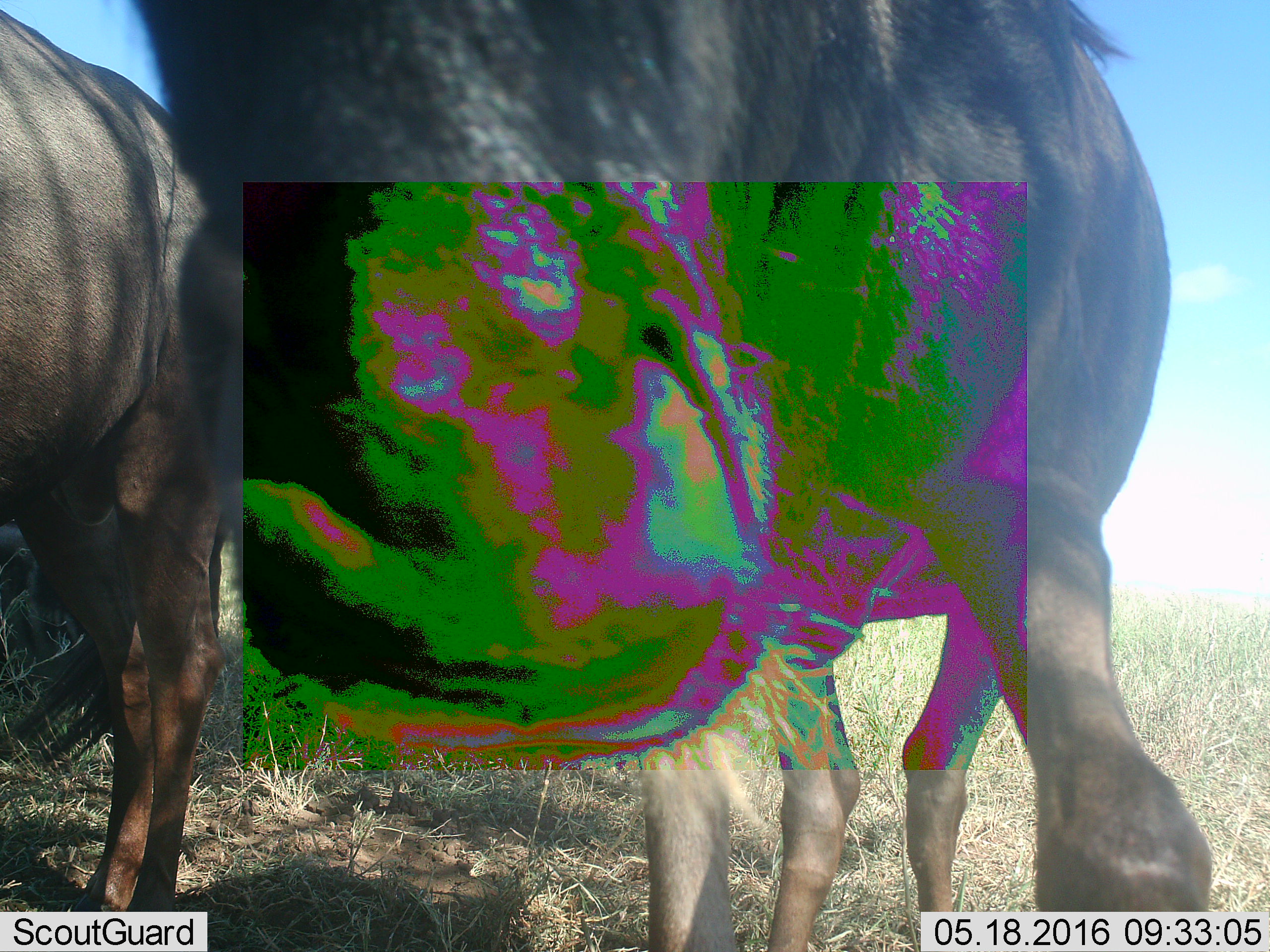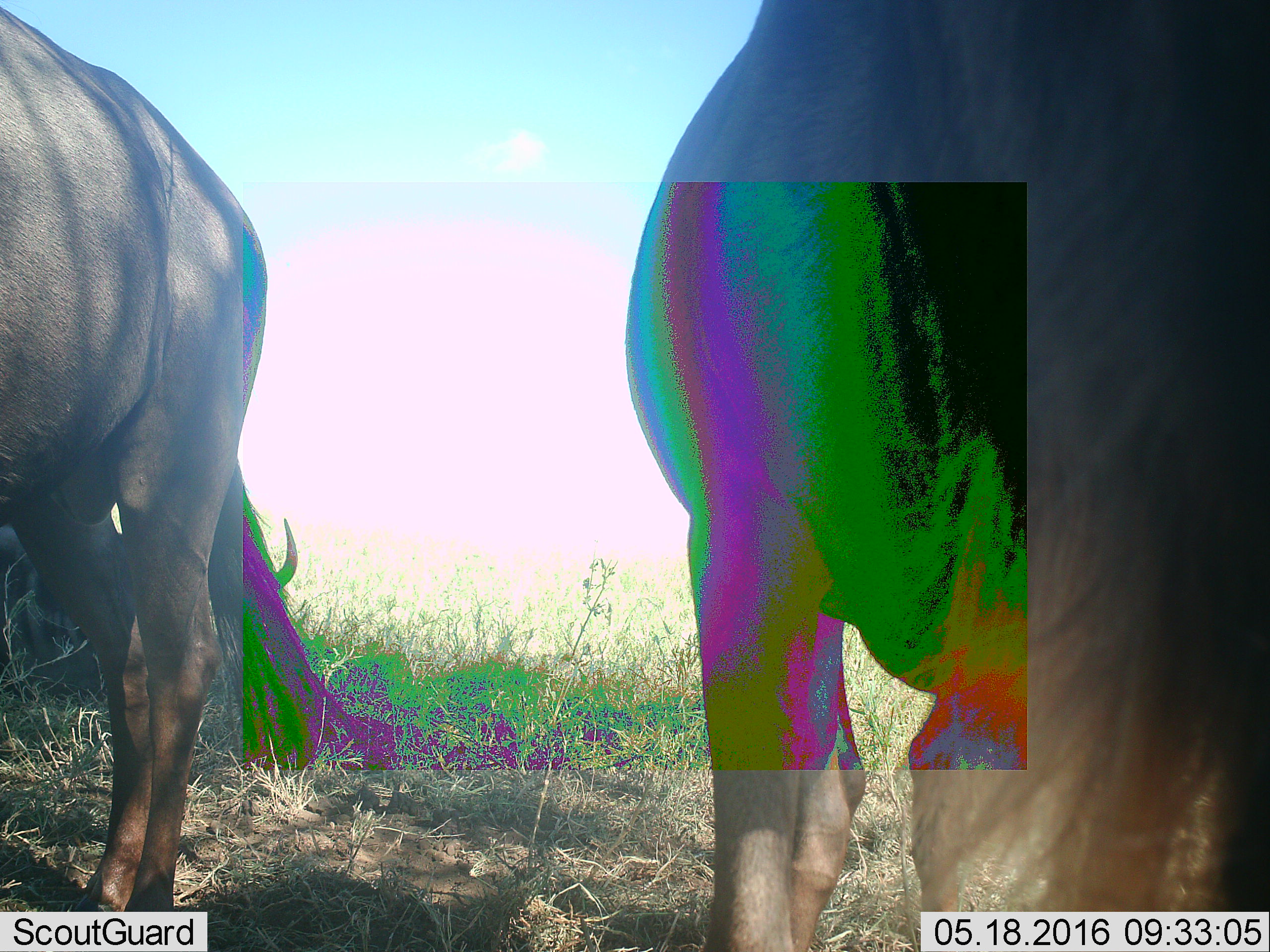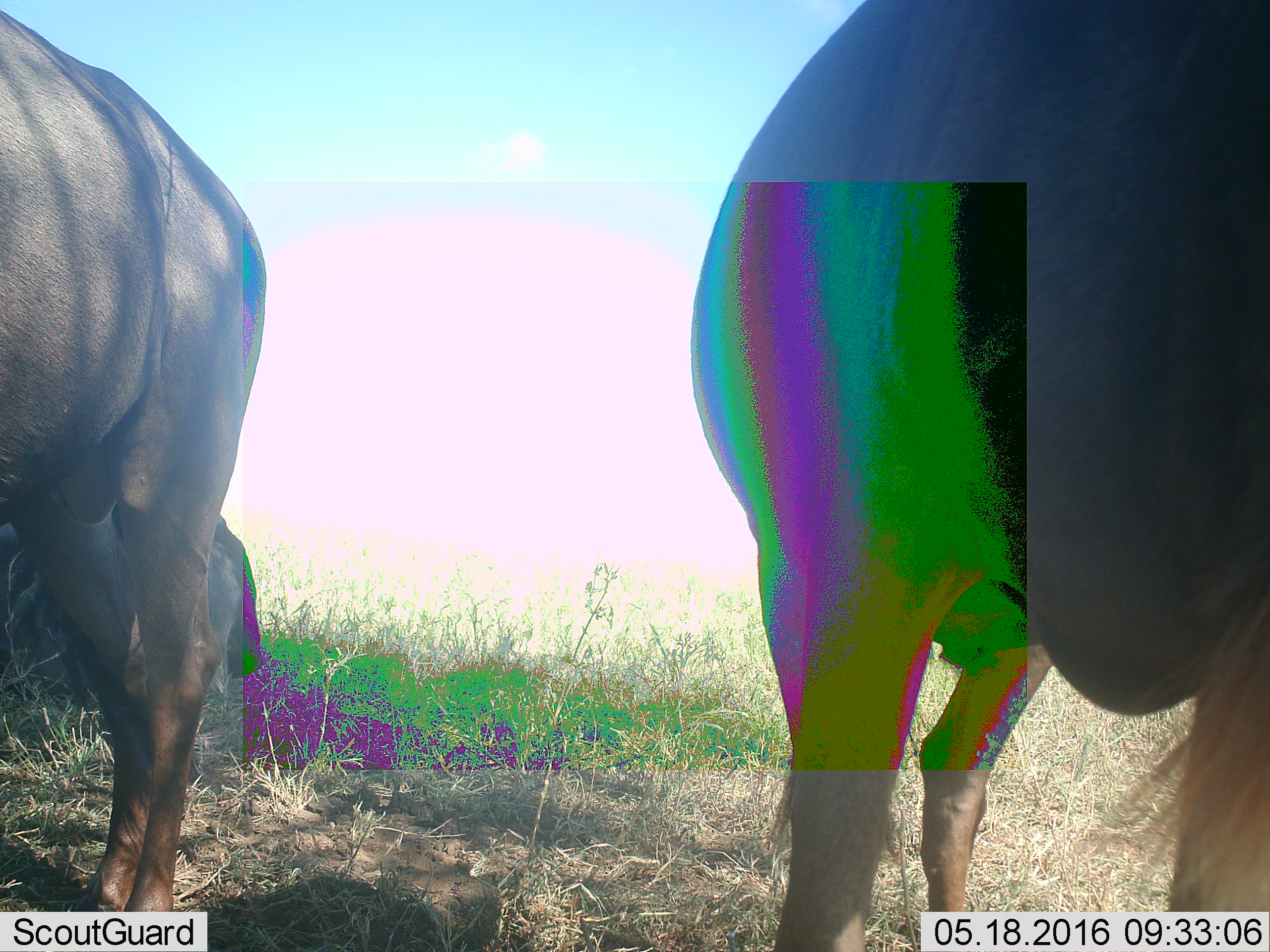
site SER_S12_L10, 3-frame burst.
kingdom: Animalia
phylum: Chordata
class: Mammalia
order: Artiodactyla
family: Bovidae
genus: Connochaetes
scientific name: Connochaetes taurinus taurinus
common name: blue wildebeest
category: wildebeestblue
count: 3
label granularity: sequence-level